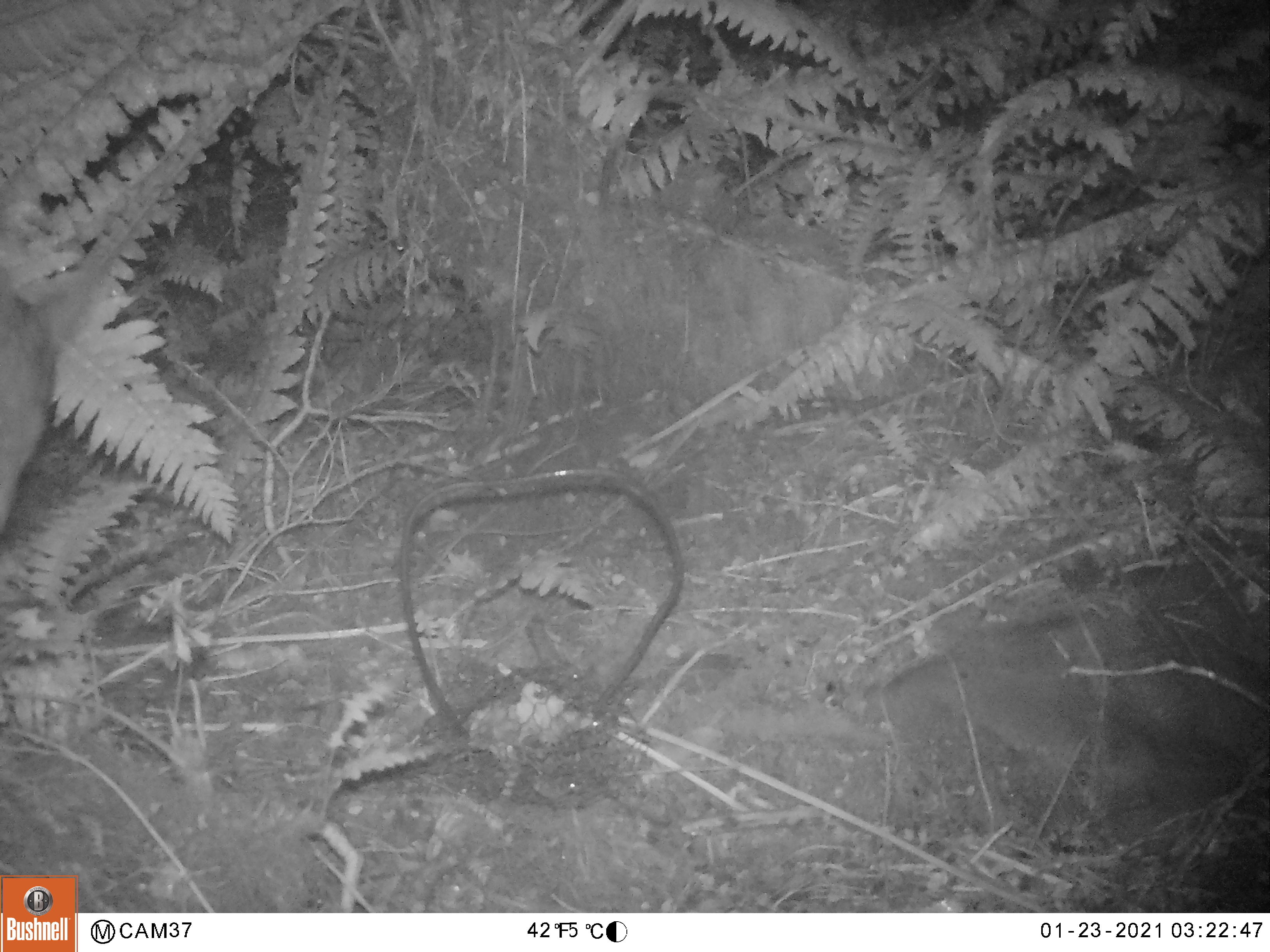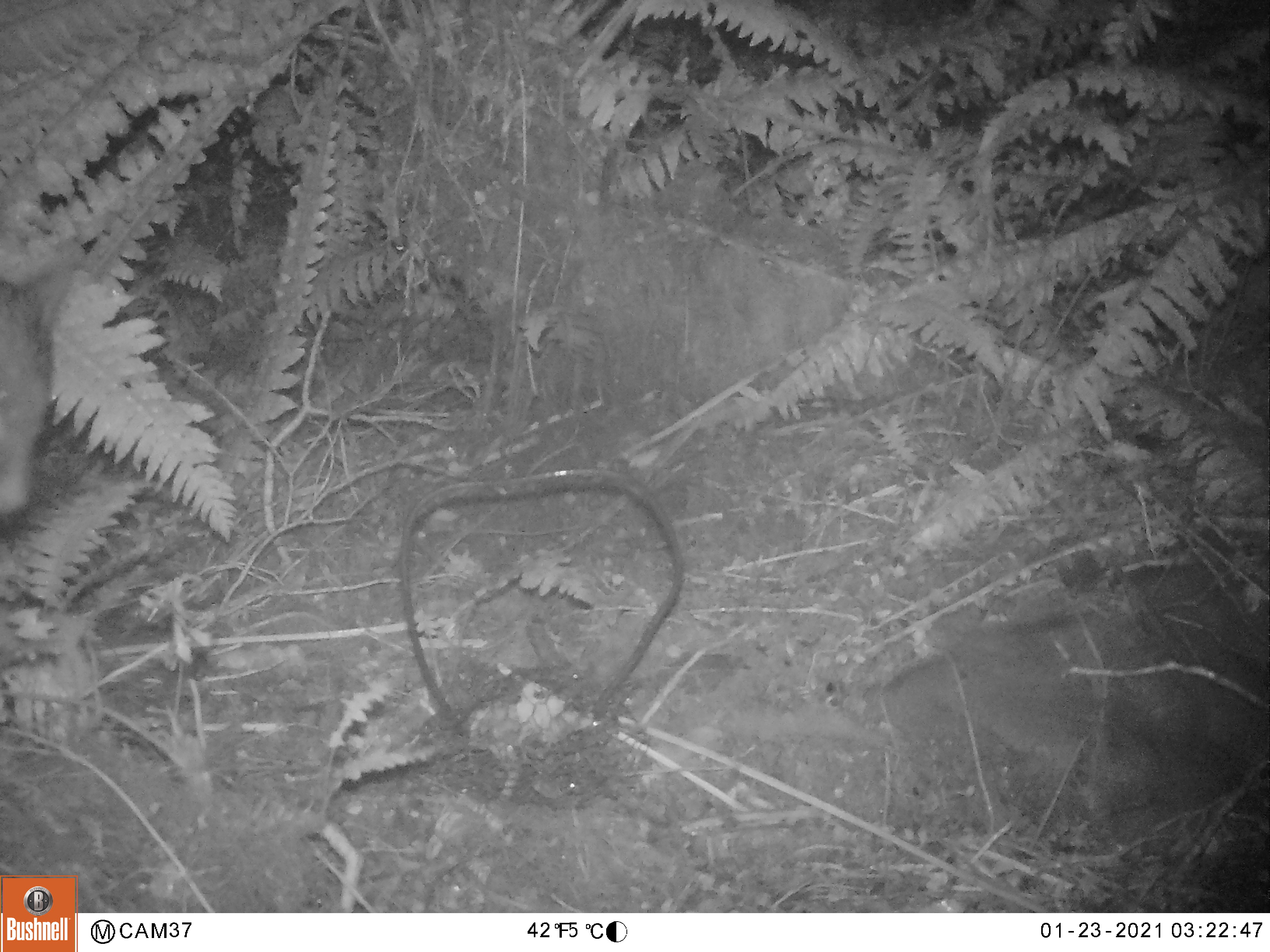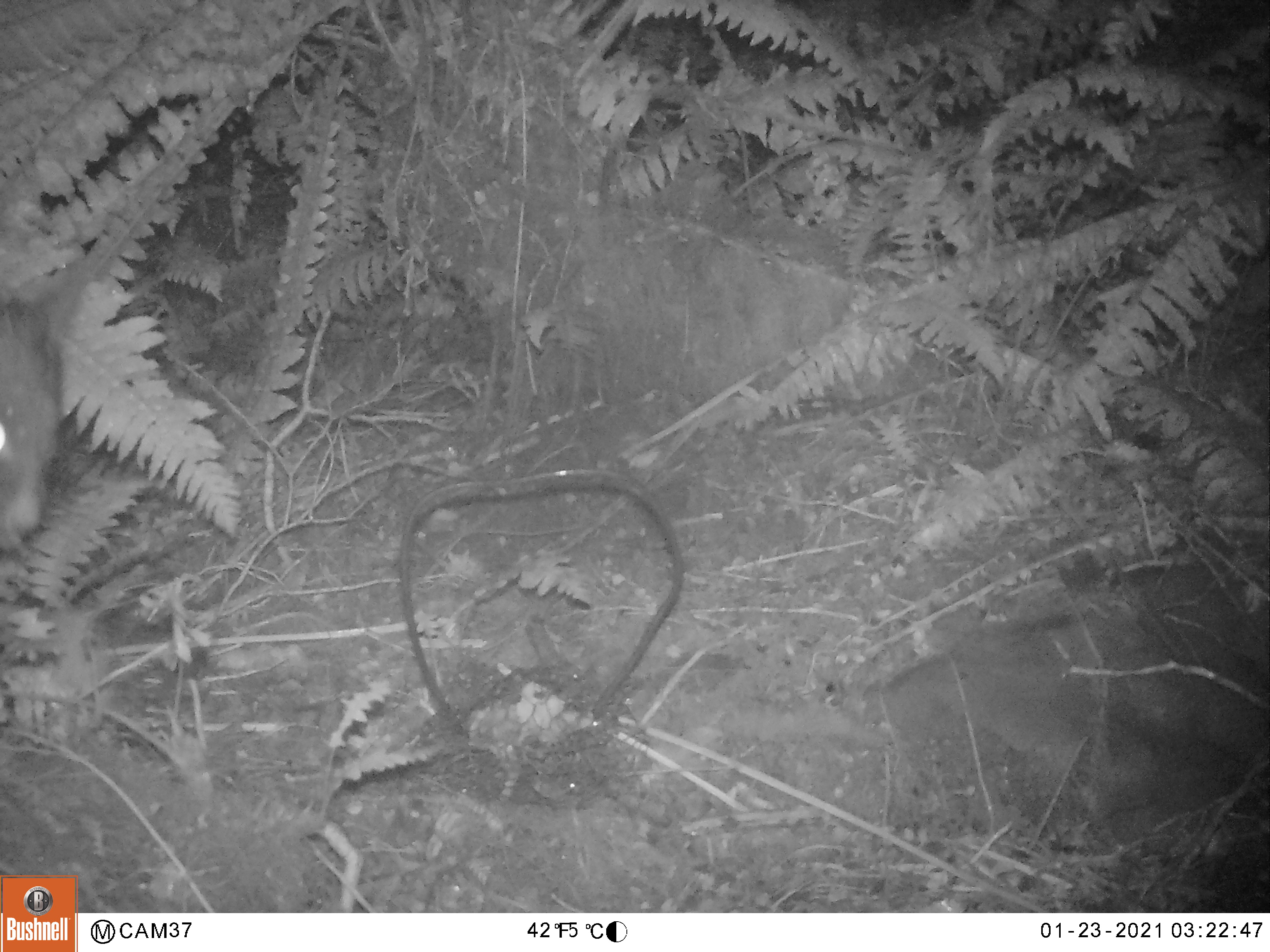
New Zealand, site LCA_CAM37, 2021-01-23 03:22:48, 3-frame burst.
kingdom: Animalia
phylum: Chordata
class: Mammalia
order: Diprotodontia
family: Phalangeridae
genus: Trichosurus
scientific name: Trichosurus vulpecula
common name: common brushtail possum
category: possum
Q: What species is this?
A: Possum (common brushtail possum) (Trichosurus vulpecula).